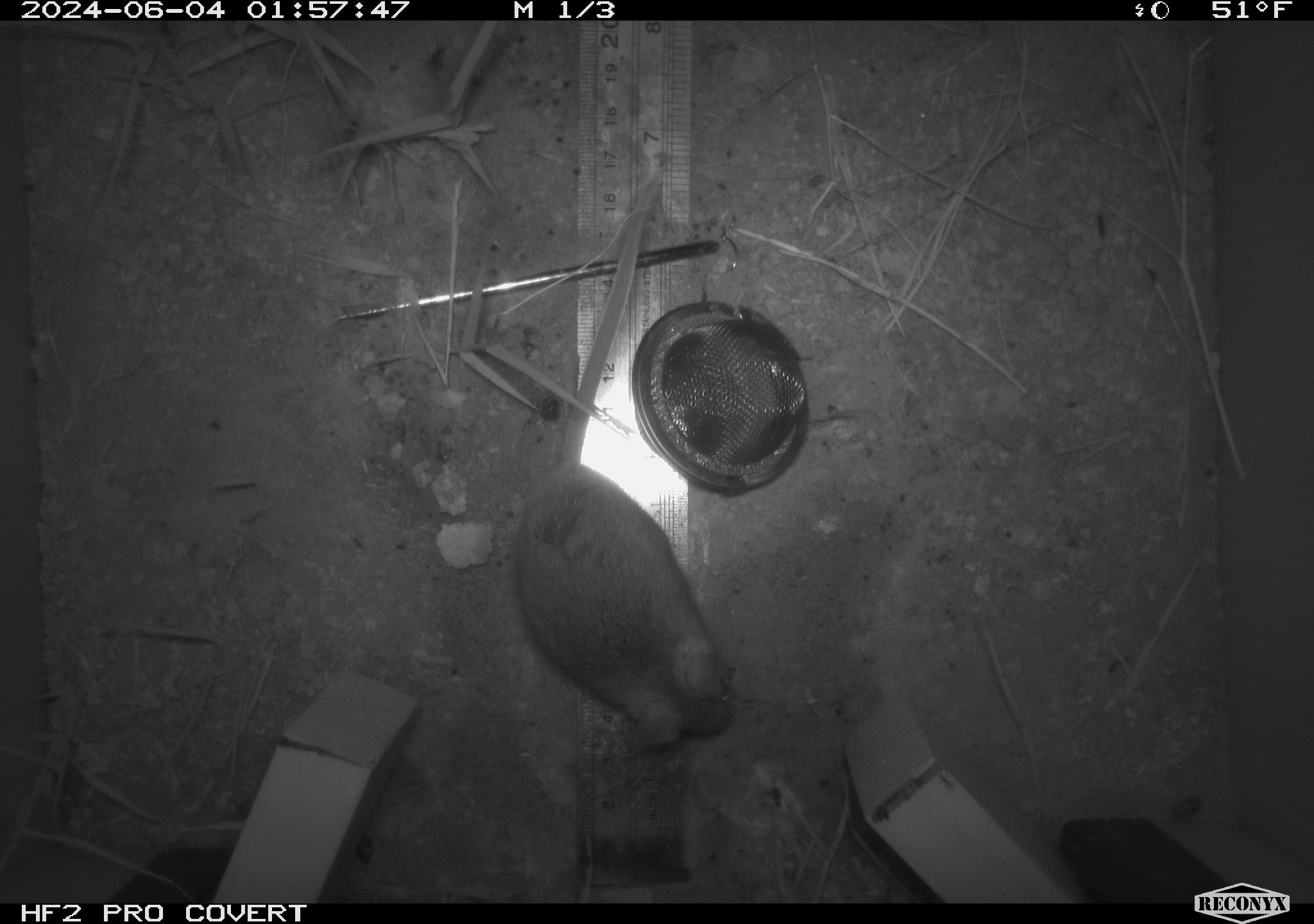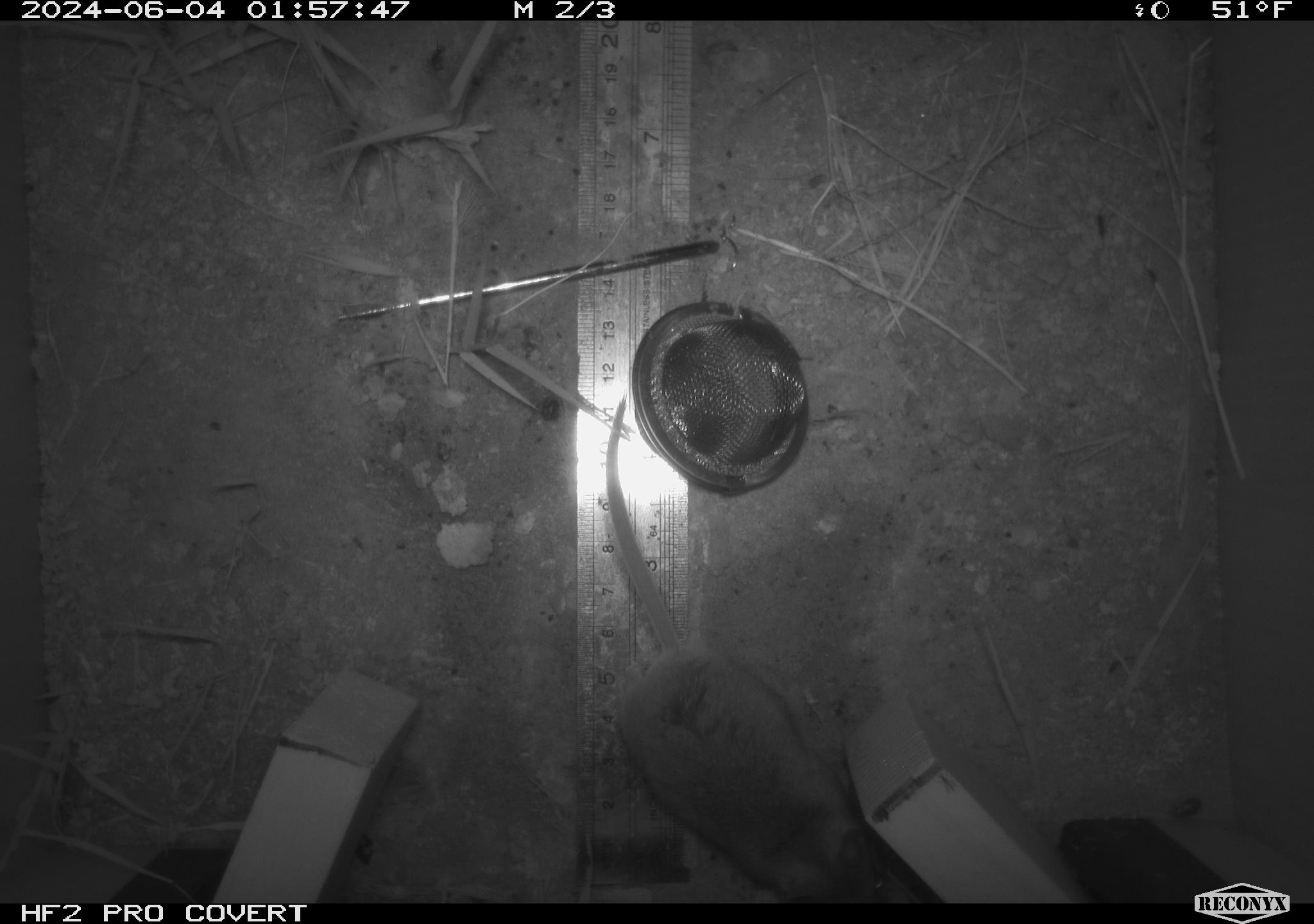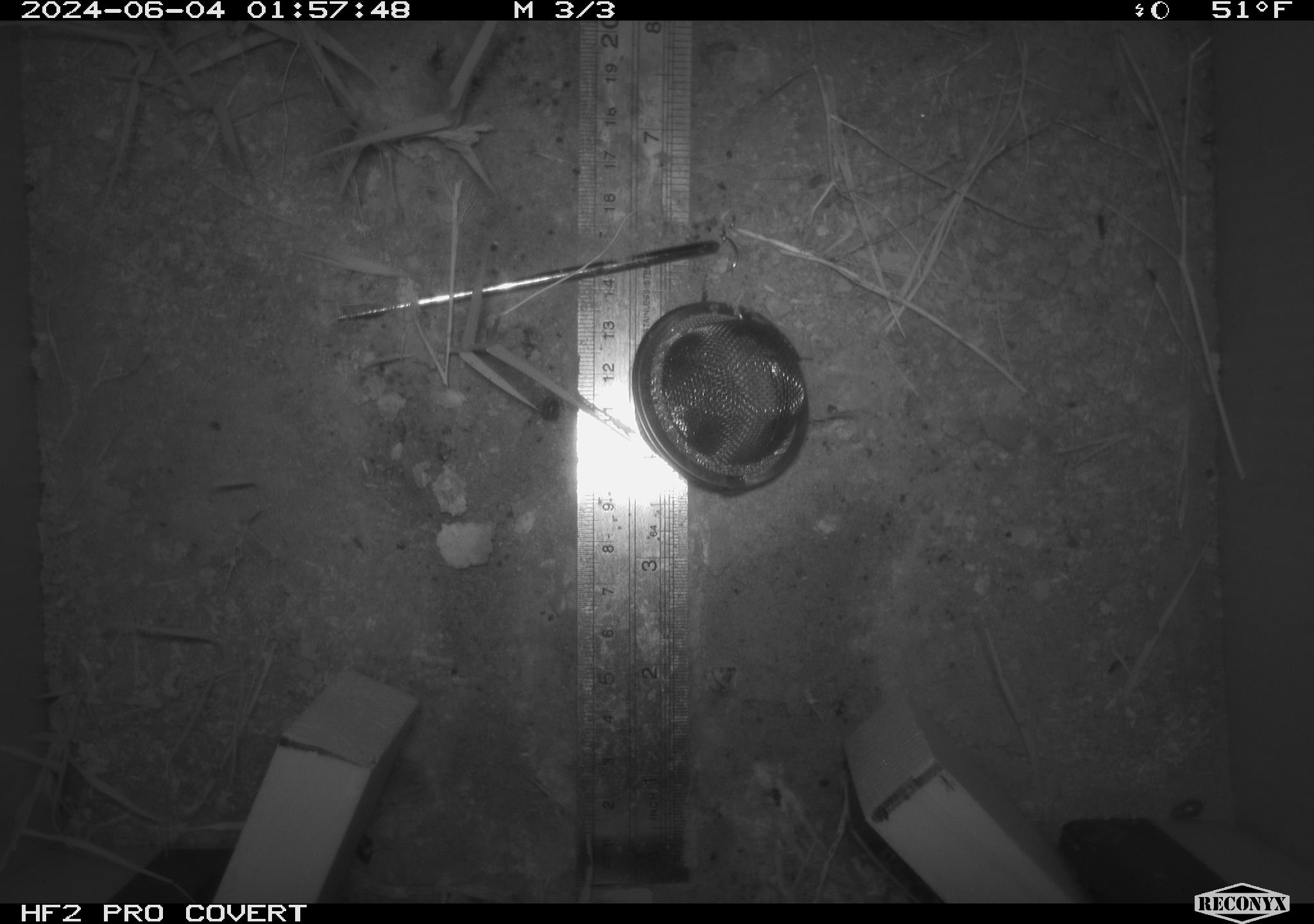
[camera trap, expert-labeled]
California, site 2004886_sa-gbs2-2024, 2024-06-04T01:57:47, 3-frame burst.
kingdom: Animalia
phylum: Chordata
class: Mammalia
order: Rodentia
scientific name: Rodentia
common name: mouse species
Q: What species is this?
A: Mouse species (Rodentia).